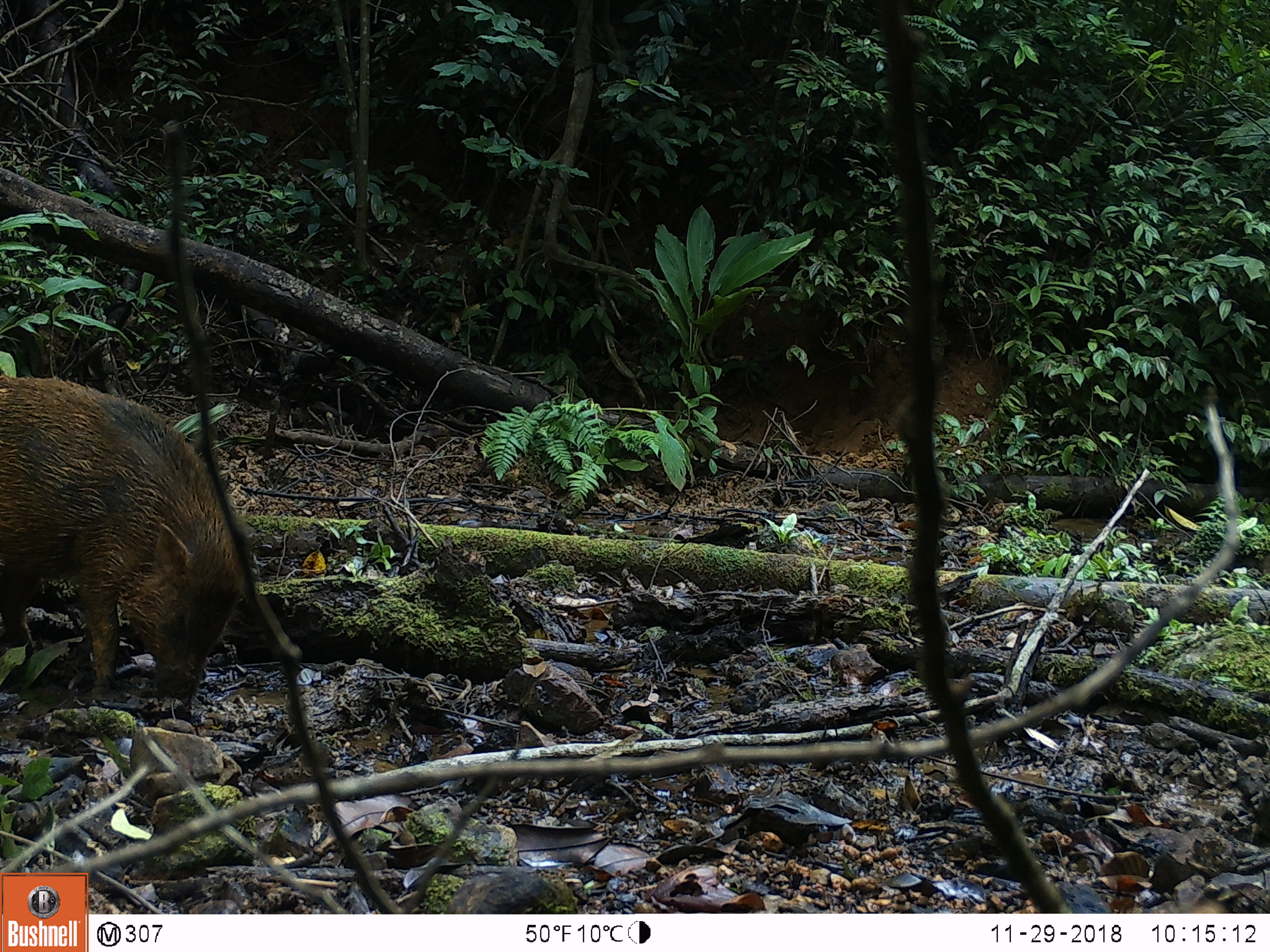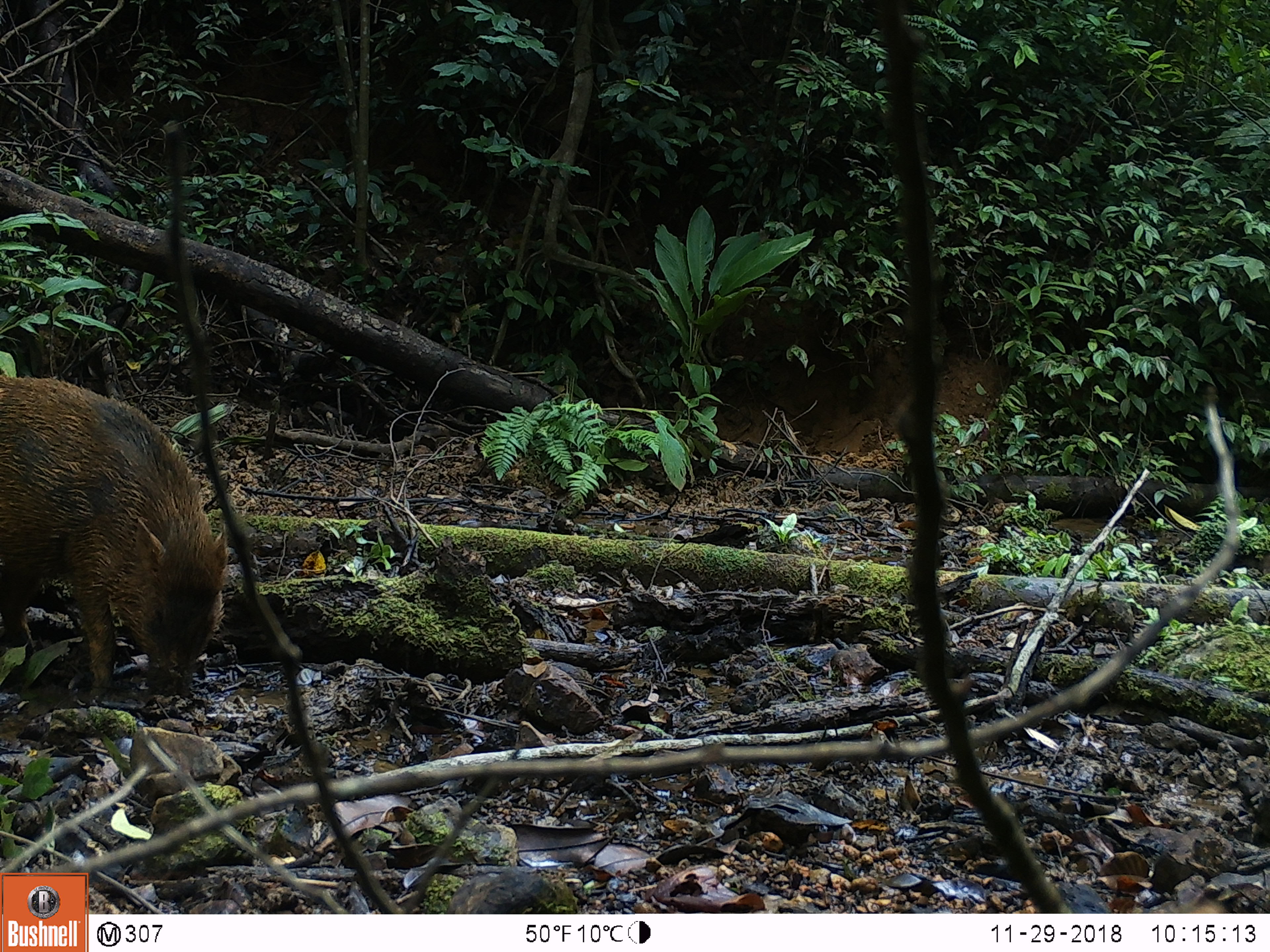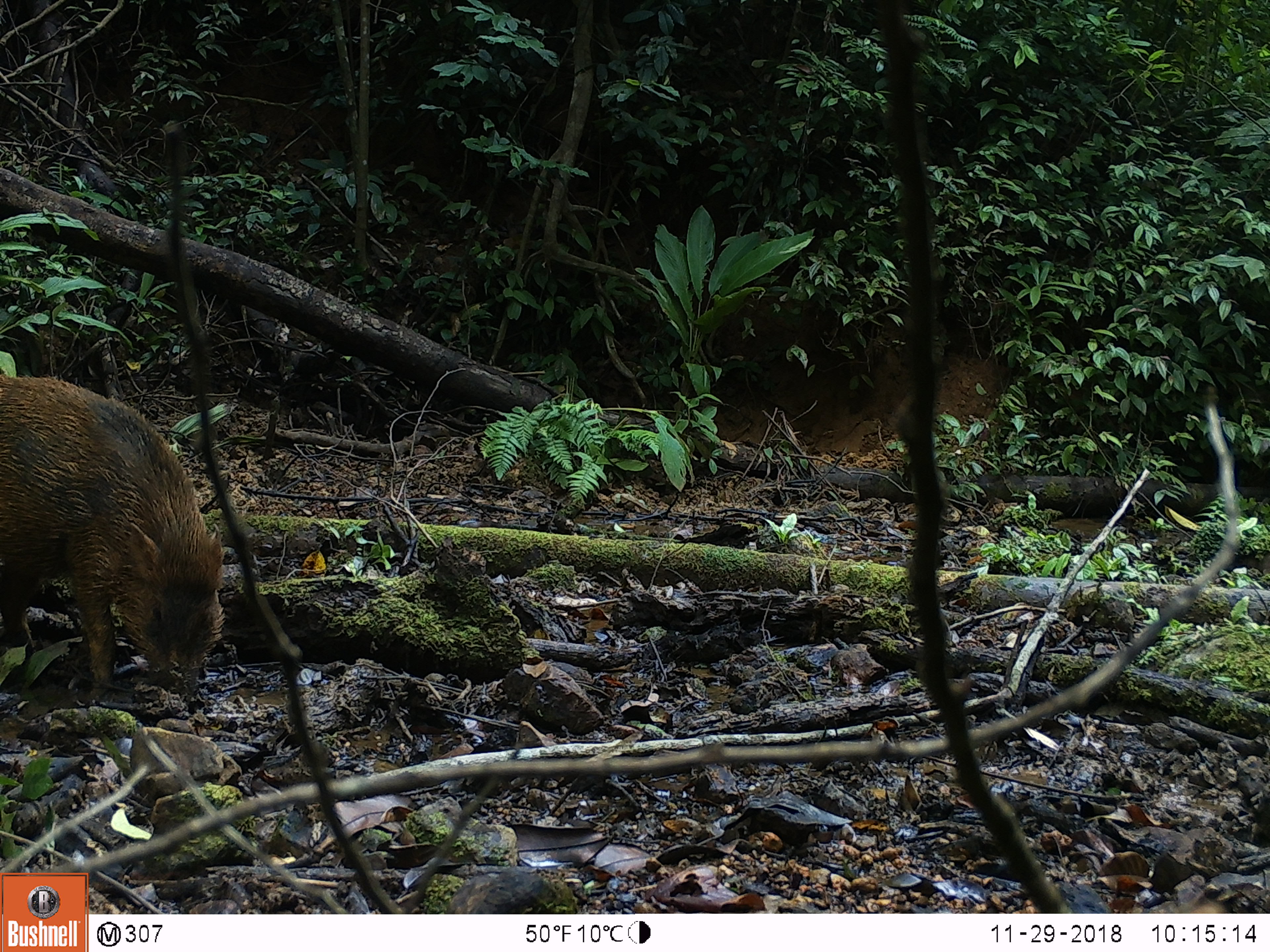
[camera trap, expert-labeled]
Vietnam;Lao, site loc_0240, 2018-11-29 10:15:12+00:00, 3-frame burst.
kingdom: Animalia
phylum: Chordata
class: Mammalia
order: Artiodactyla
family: Suidae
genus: Sus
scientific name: Sus scrofa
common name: eurasian wild pig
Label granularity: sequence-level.